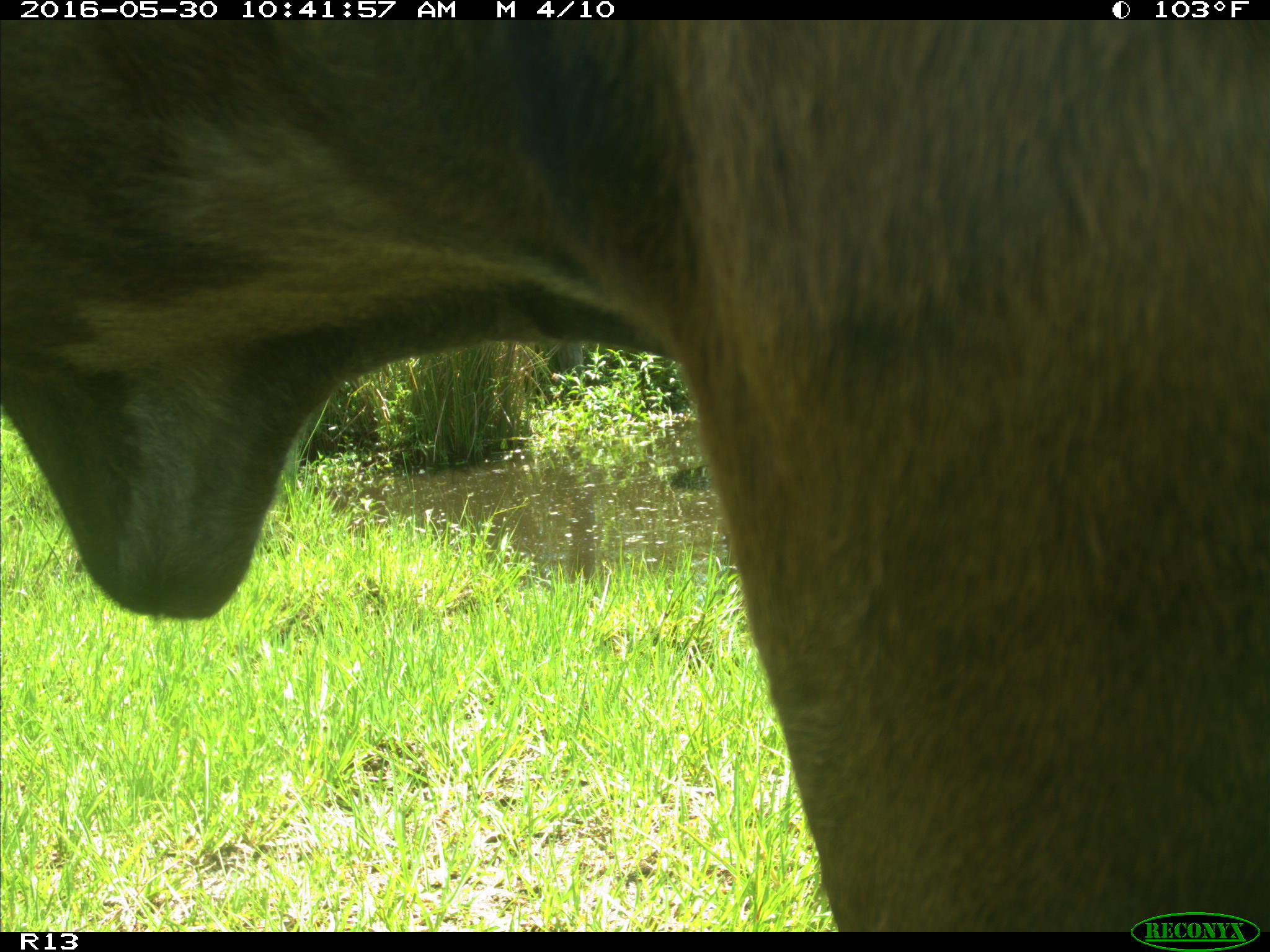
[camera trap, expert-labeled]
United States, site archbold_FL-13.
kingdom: Animalia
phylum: Chordata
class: Mammalia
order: Artiodactyla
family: Bovidae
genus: Bos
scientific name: Bos taurus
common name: domestic cow